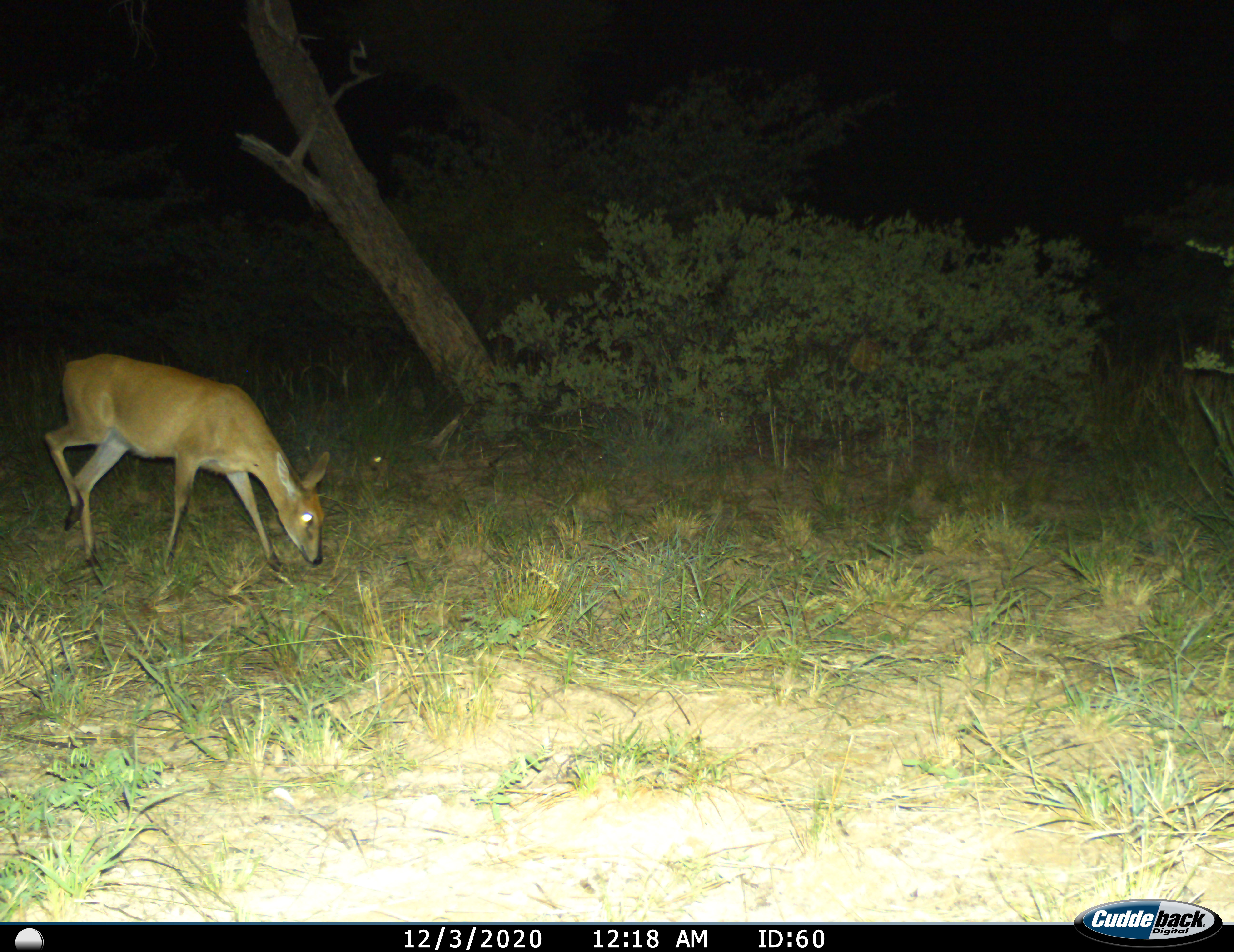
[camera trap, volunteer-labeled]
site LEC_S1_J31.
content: unidentified animal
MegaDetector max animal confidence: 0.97